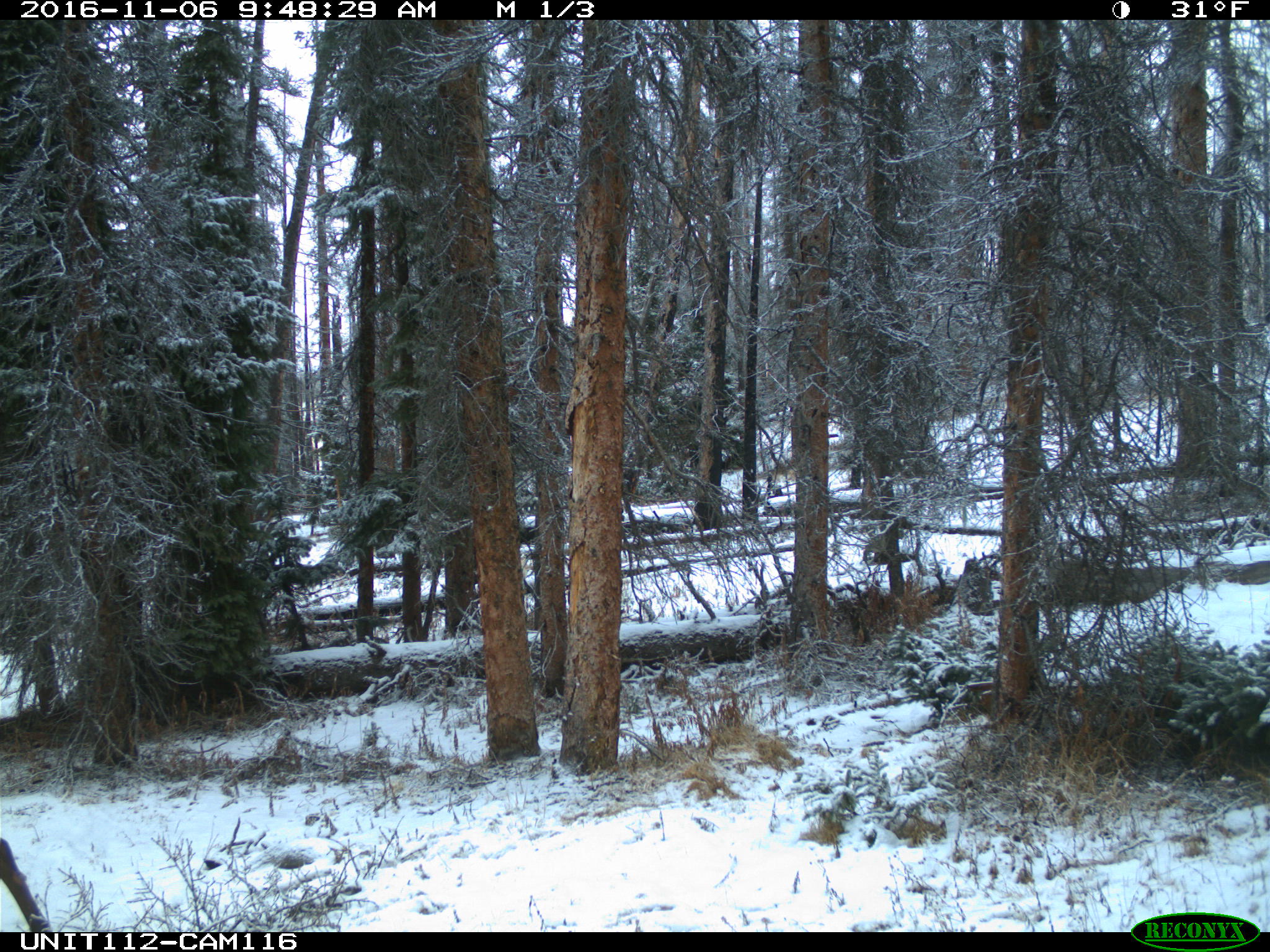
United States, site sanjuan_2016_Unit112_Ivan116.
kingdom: Animalia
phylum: Chordata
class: Mammalia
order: Artiodactyla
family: Cervidae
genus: Cervus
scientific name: Cervus elaphus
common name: red deer